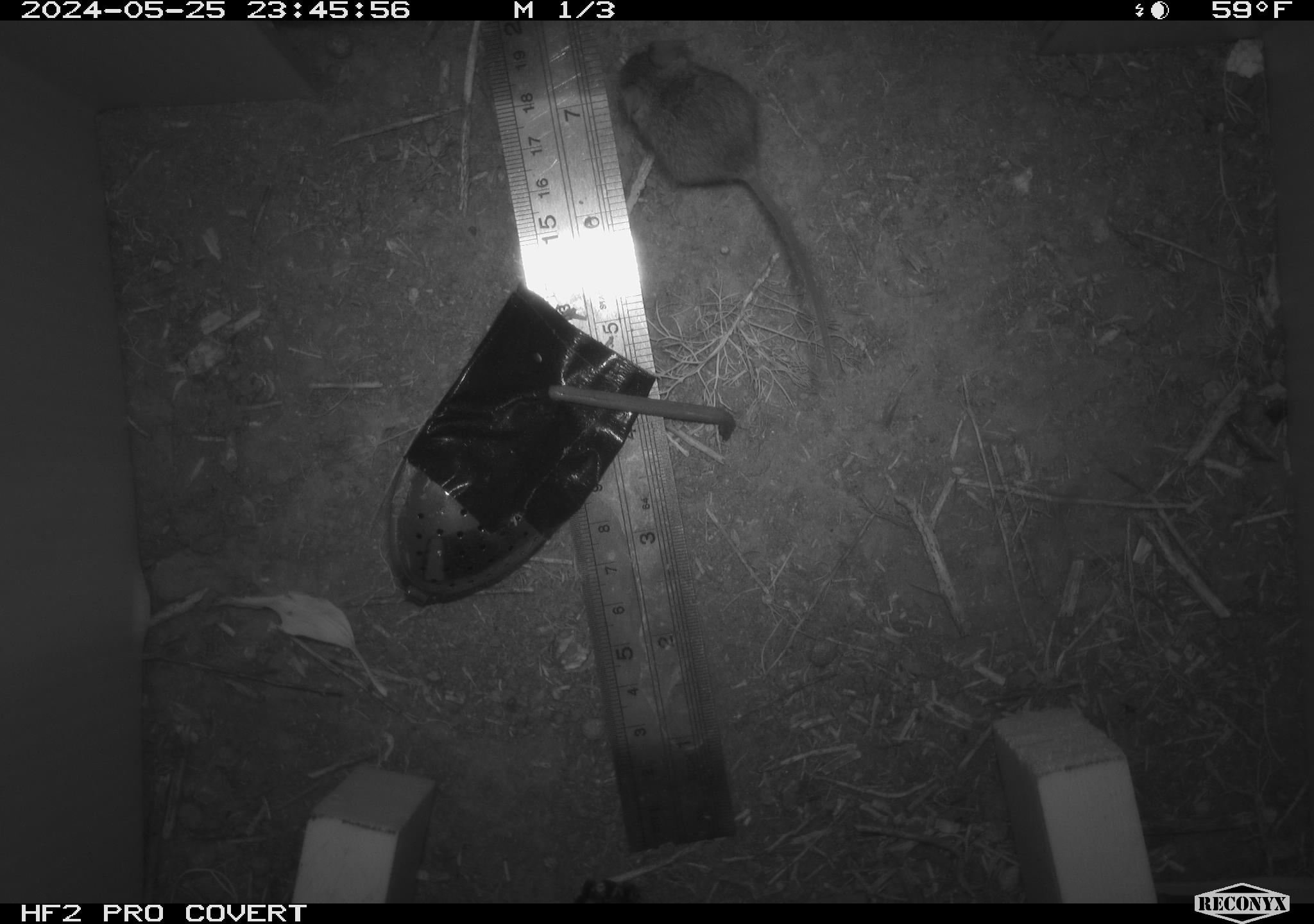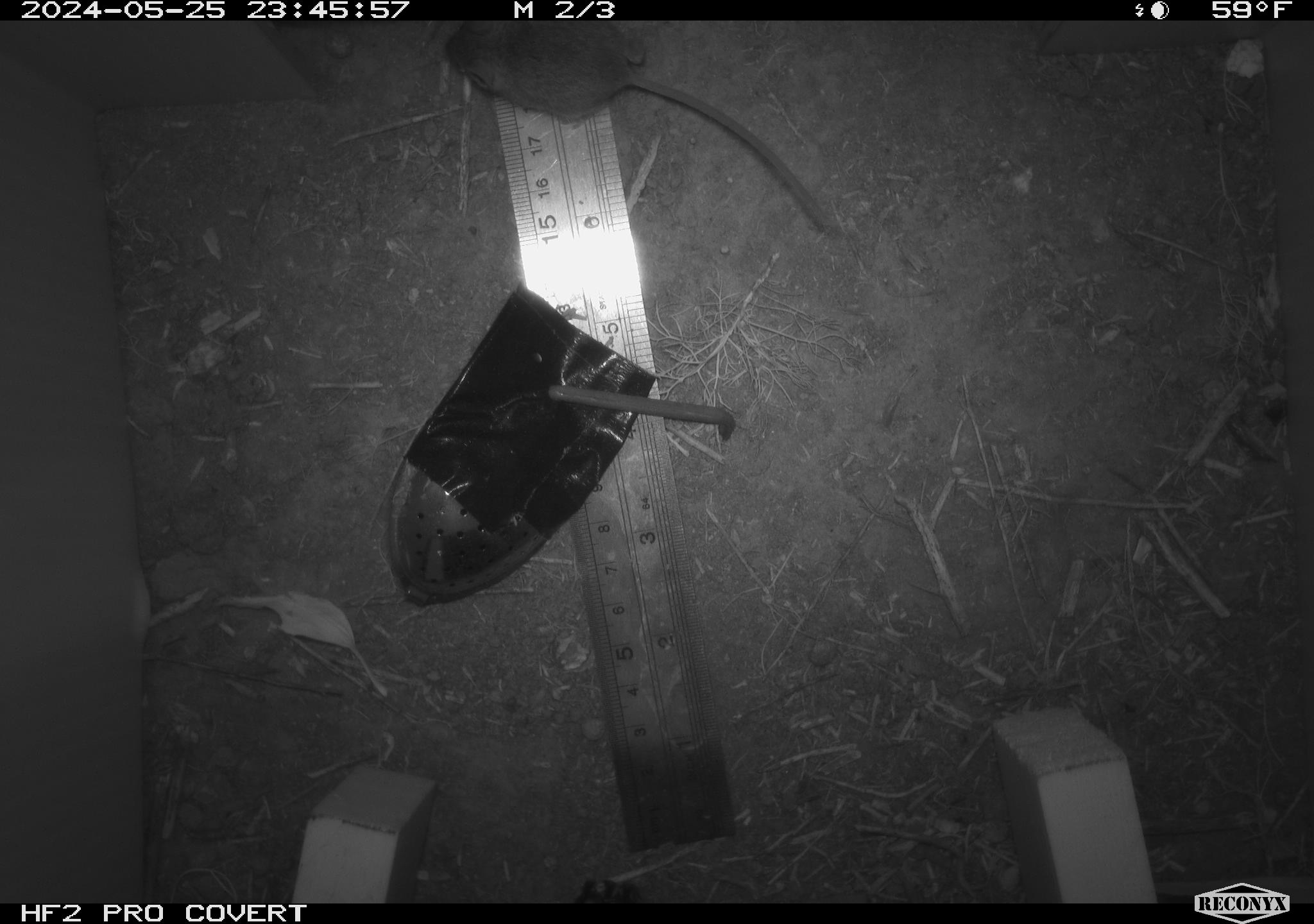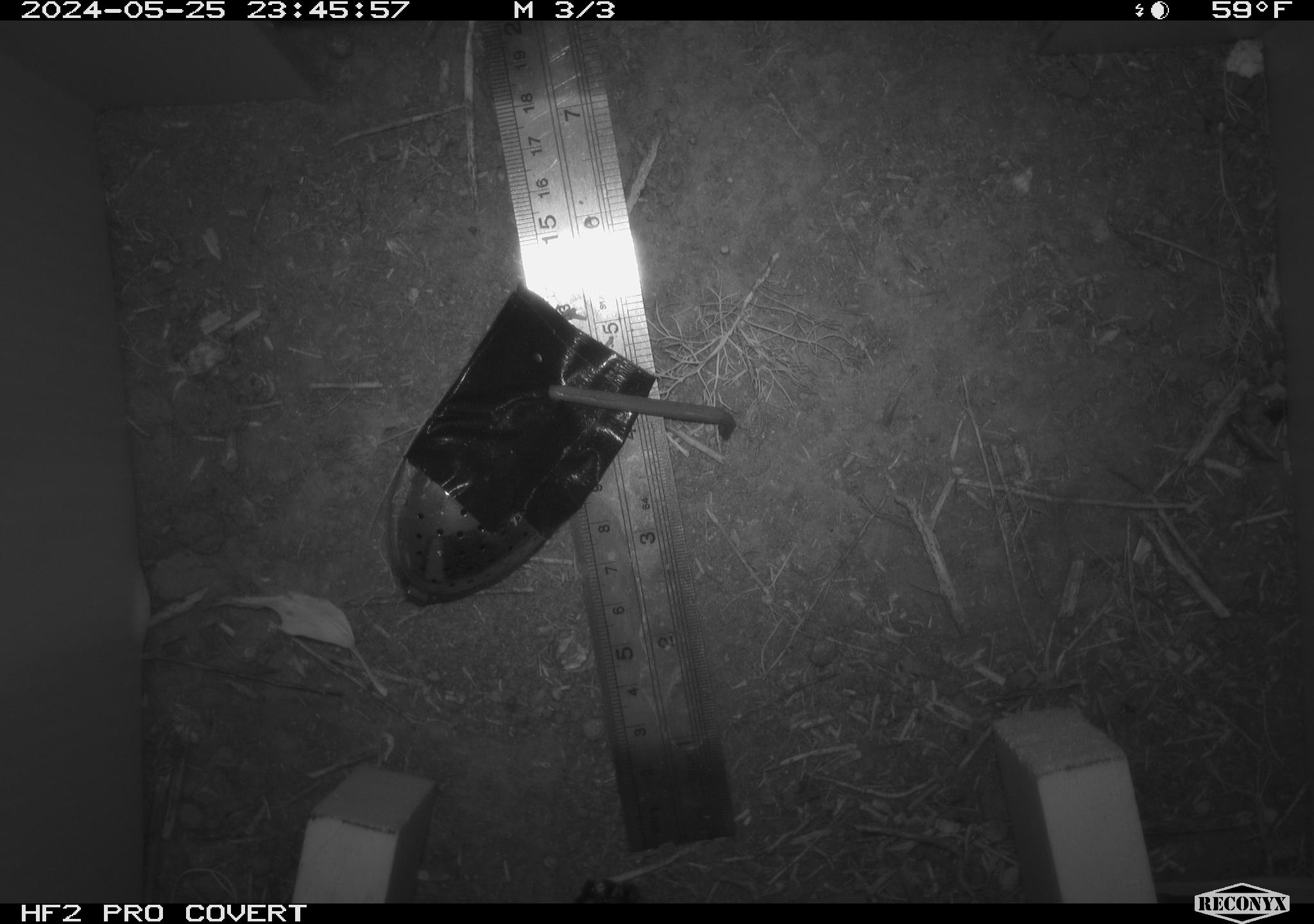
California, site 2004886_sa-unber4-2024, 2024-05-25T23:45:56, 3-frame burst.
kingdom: Animalia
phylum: Chordata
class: Mammalia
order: Rodentia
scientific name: Rodentia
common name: mouse species